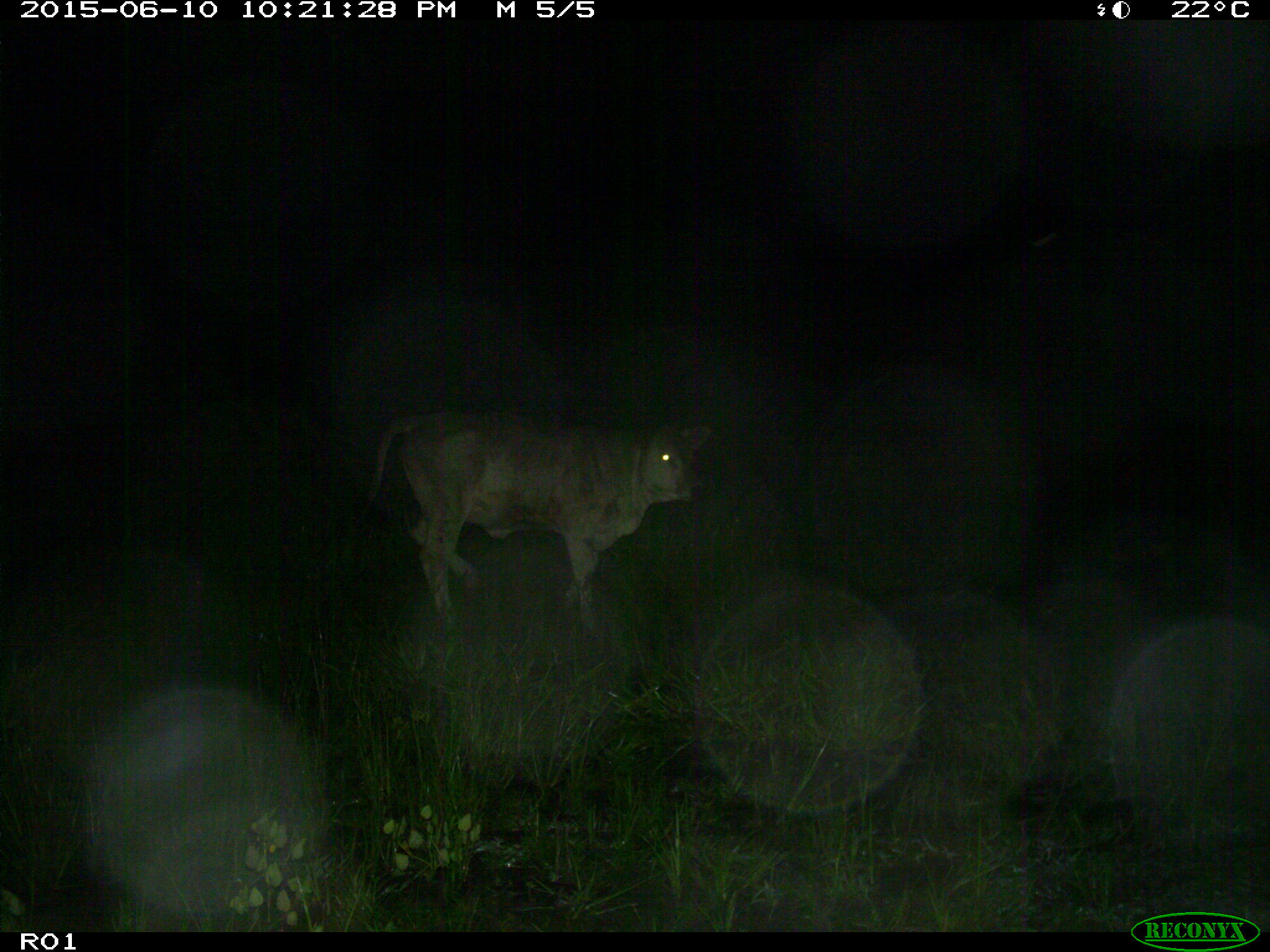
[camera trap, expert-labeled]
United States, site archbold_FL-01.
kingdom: Animalia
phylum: Chordata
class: Mammalia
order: Artiodactyla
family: Bovidae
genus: Bos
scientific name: Bos taurus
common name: domestic cow